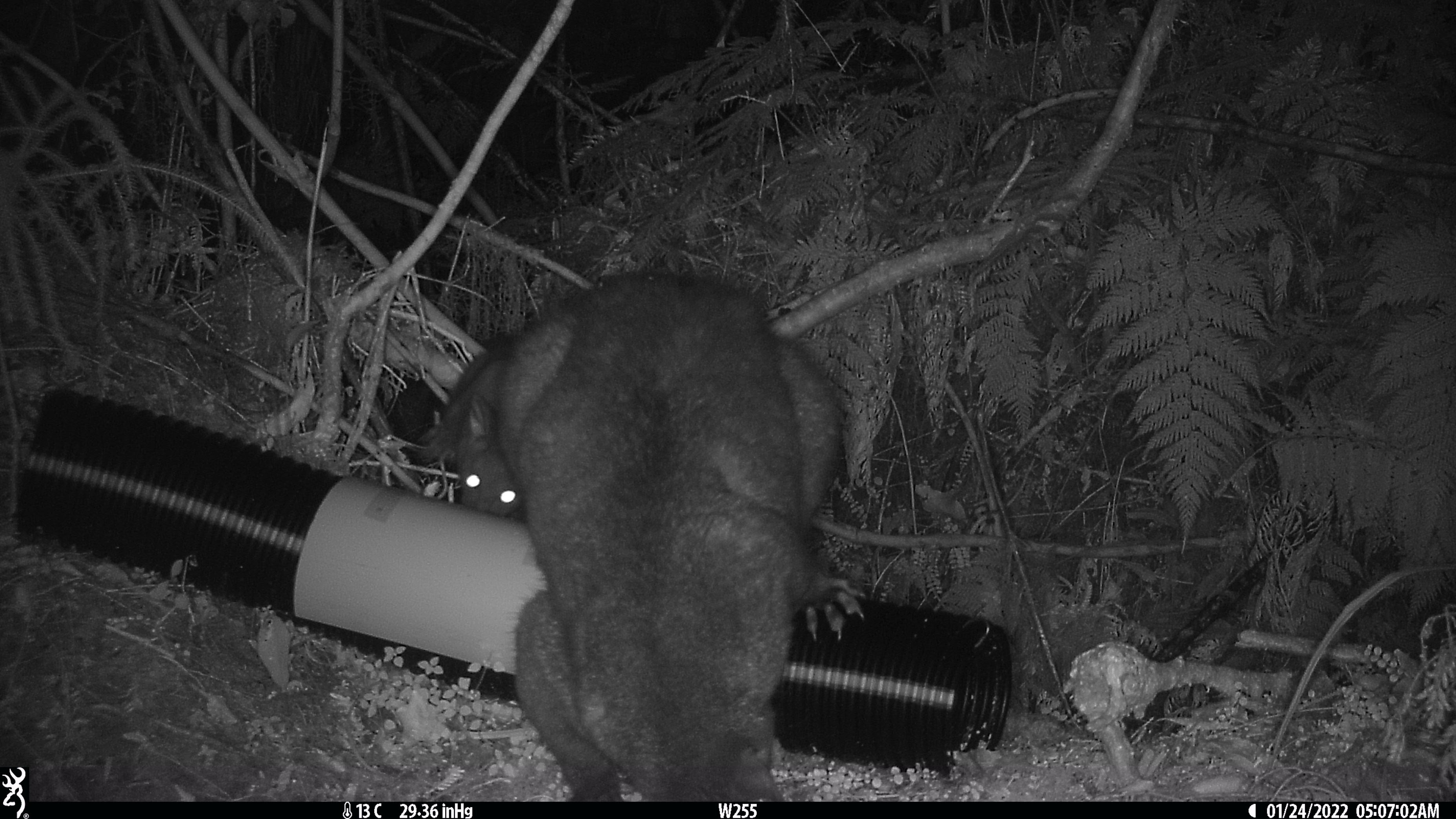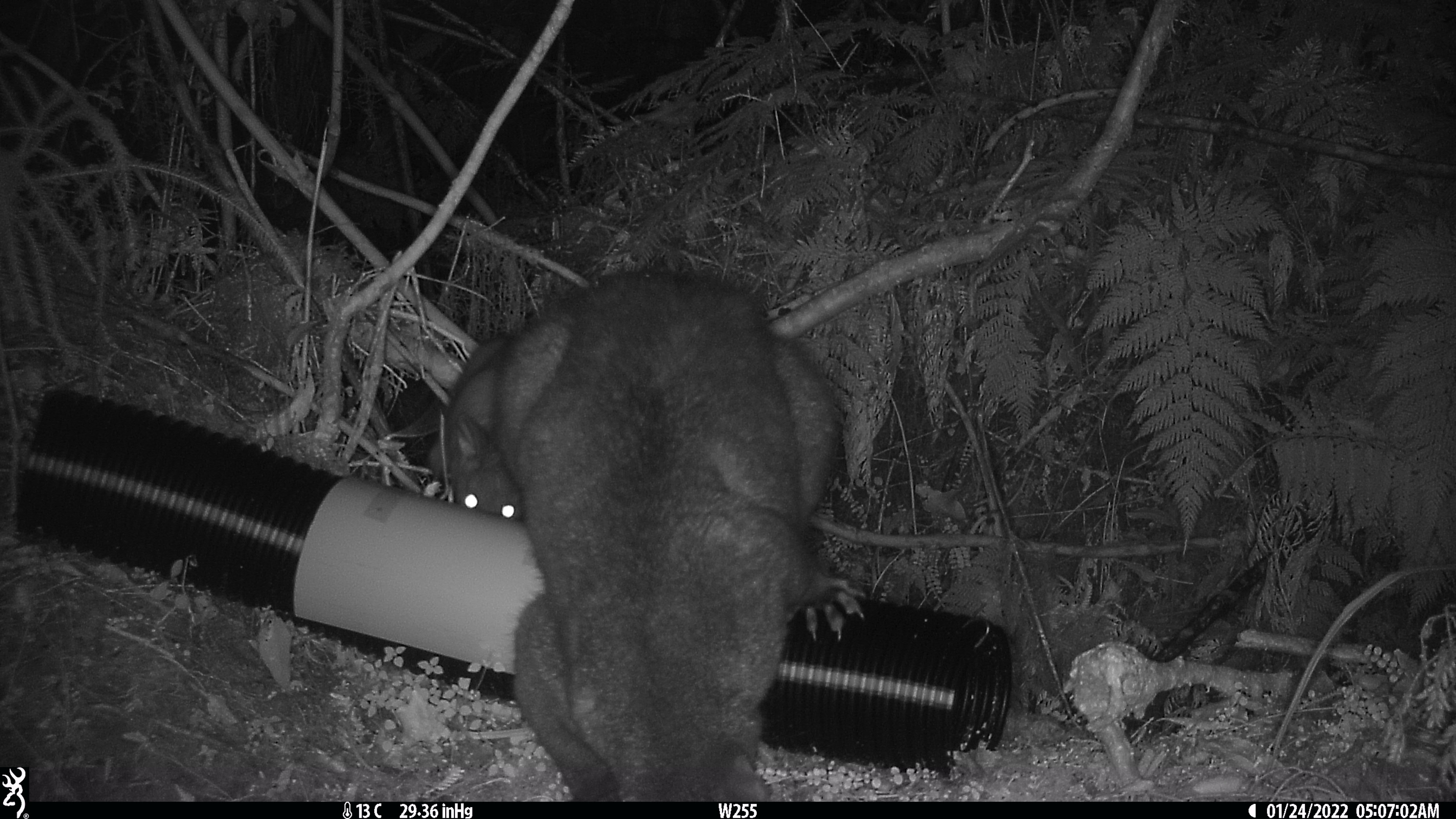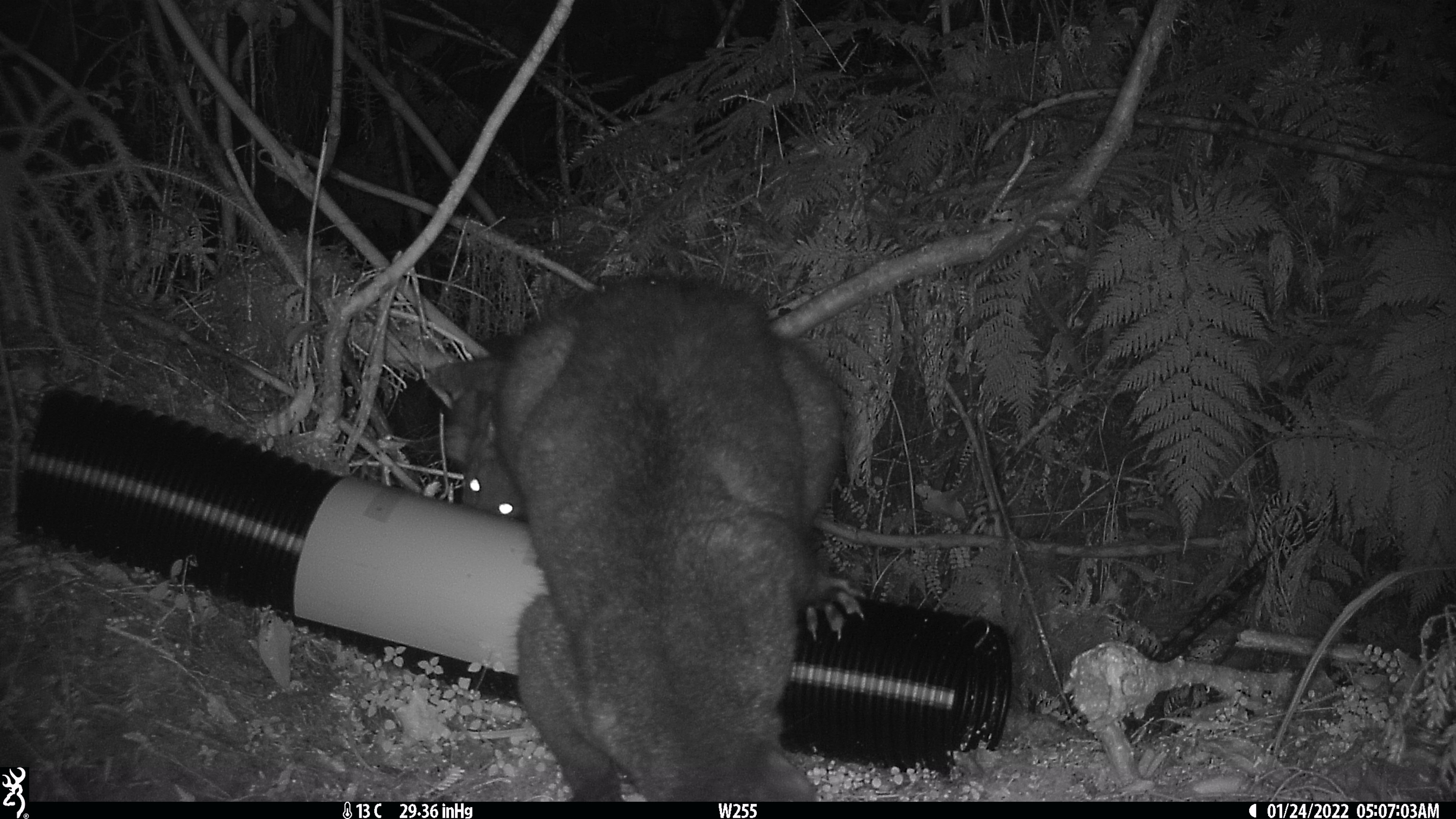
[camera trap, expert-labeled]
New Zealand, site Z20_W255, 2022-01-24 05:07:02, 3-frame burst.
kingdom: Animalia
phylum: Chordata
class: Mammalia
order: Diprotodontia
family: Phalangeridae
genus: Trichosurus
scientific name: Trichosurus vulpecula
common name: common brushtail possum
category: possum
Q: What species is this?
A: Possum (common brushtail possum) (Trichosurus vulpecula).